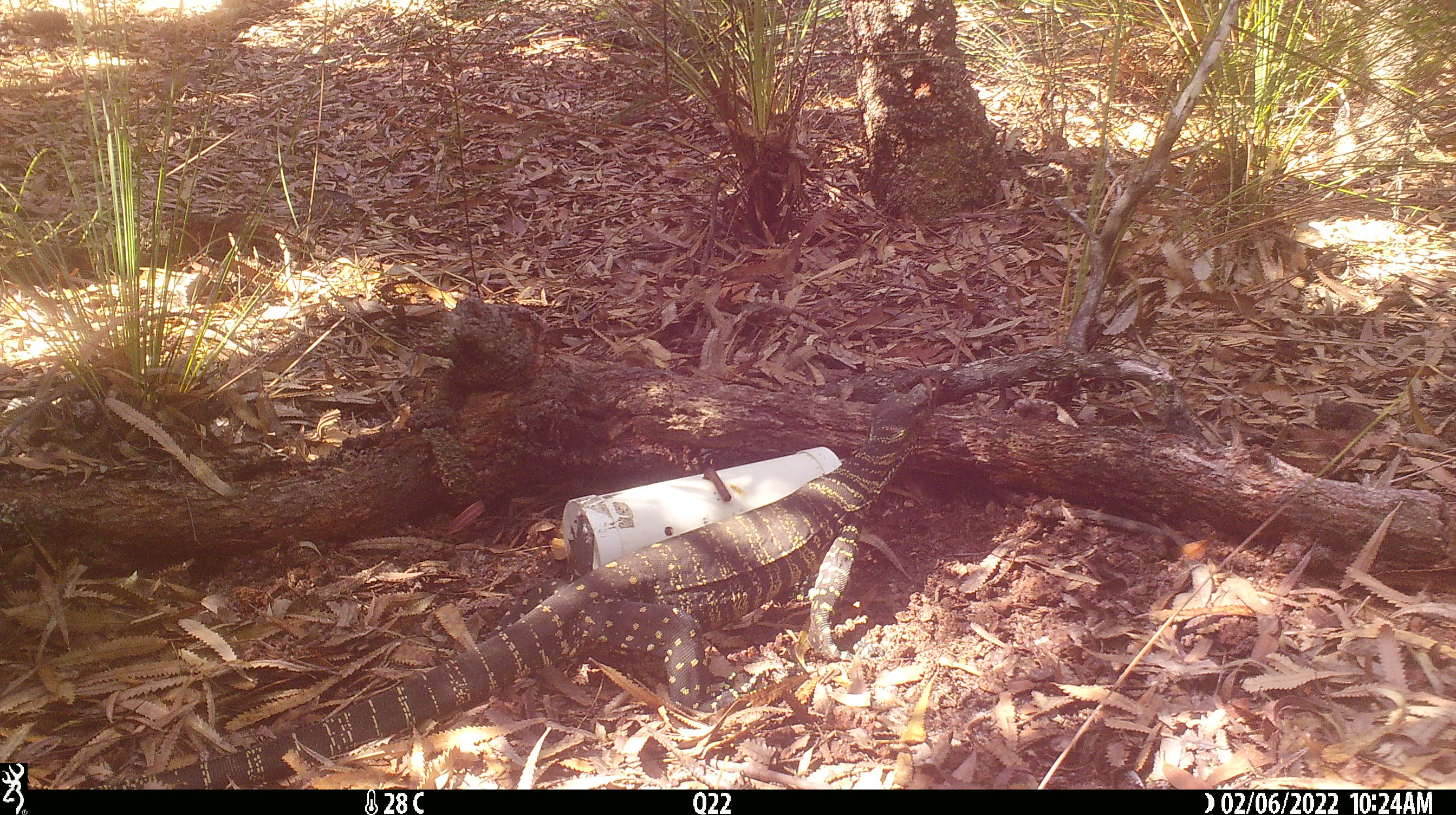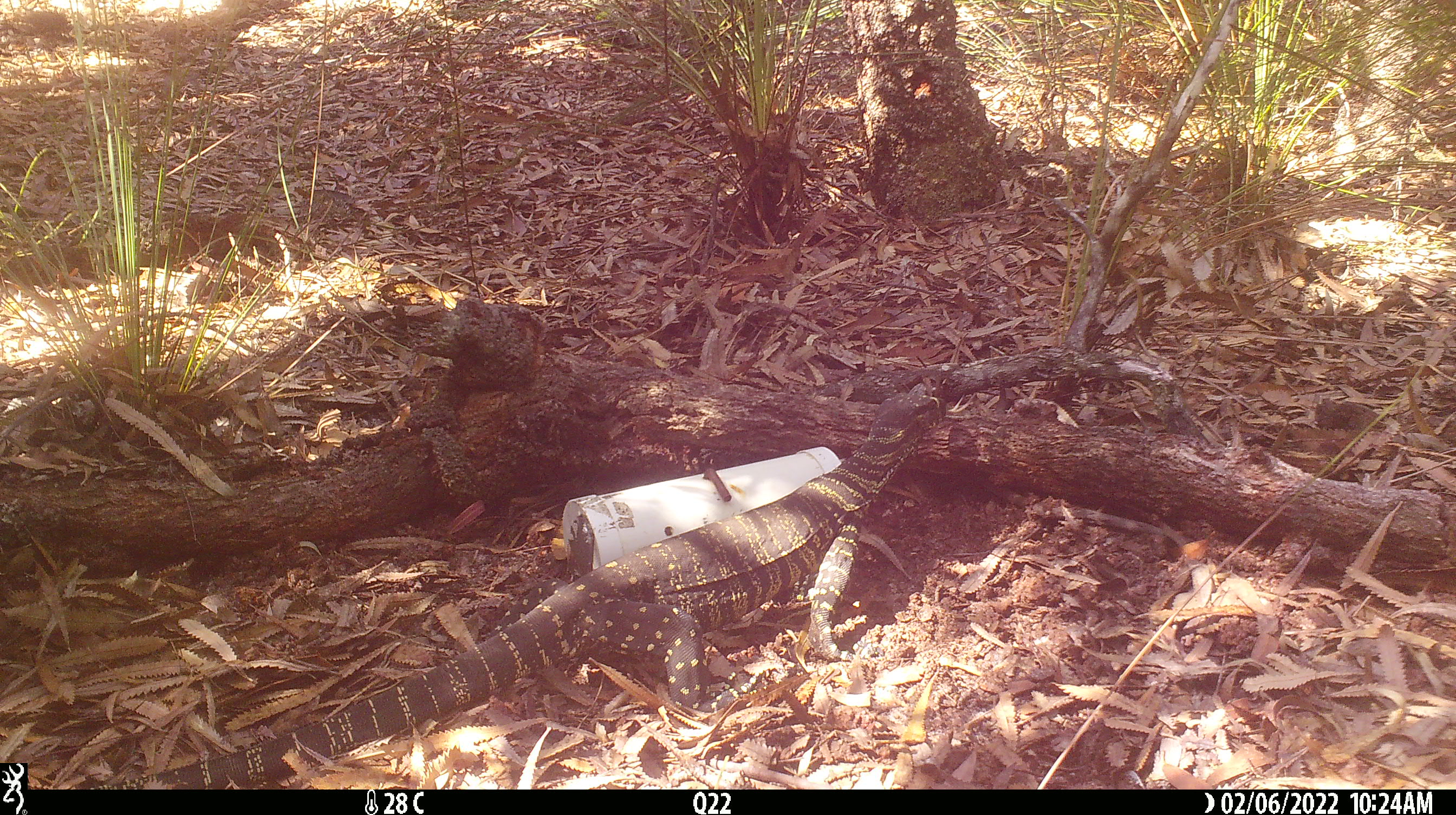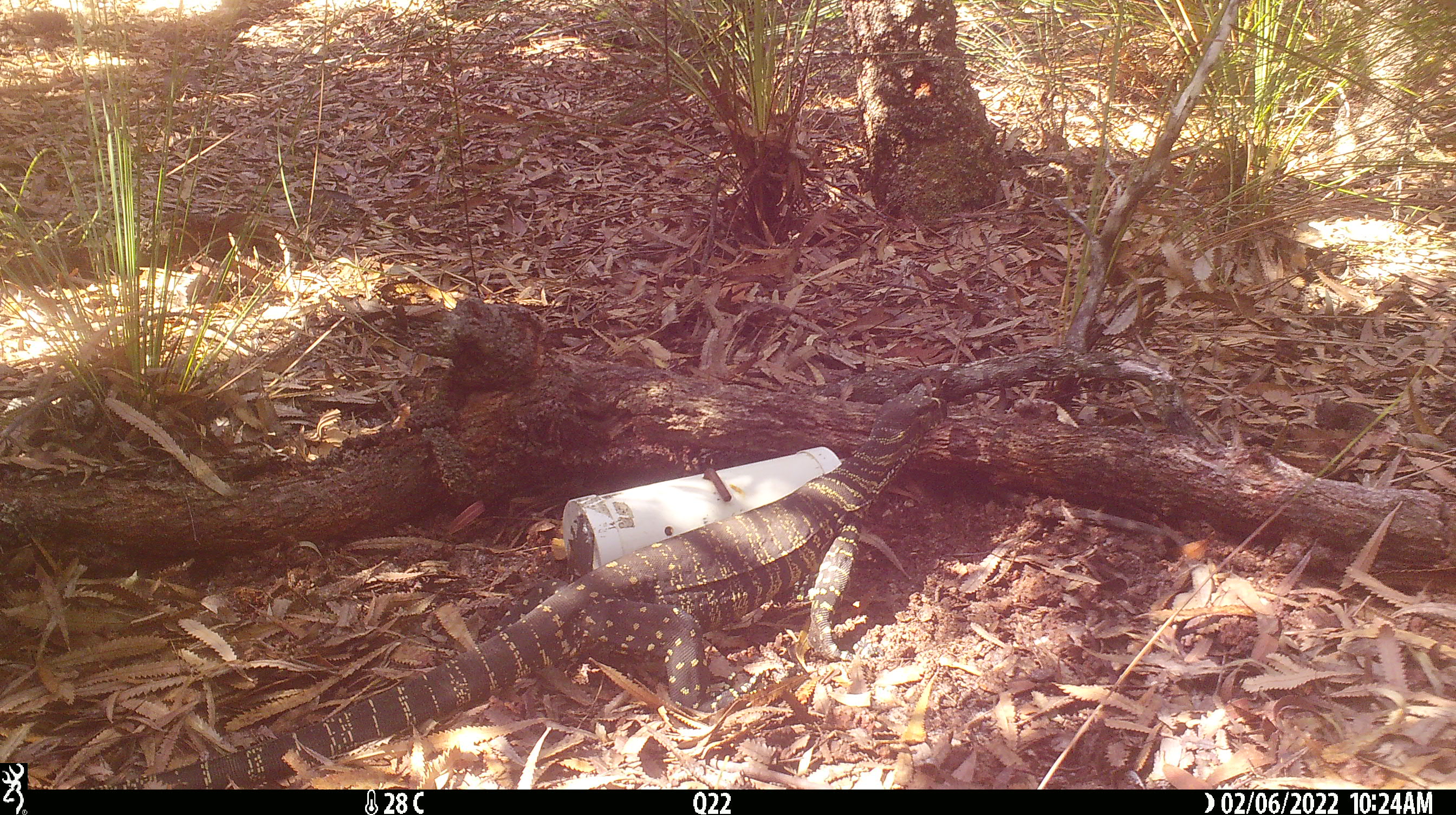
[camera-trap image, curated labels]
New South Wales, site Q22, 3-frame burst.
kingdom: Animalia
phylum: Chordata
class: Reptilia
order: Squamata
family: Varanidae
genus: Varanus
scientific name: Varanus varius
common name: lace monitor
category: goanna